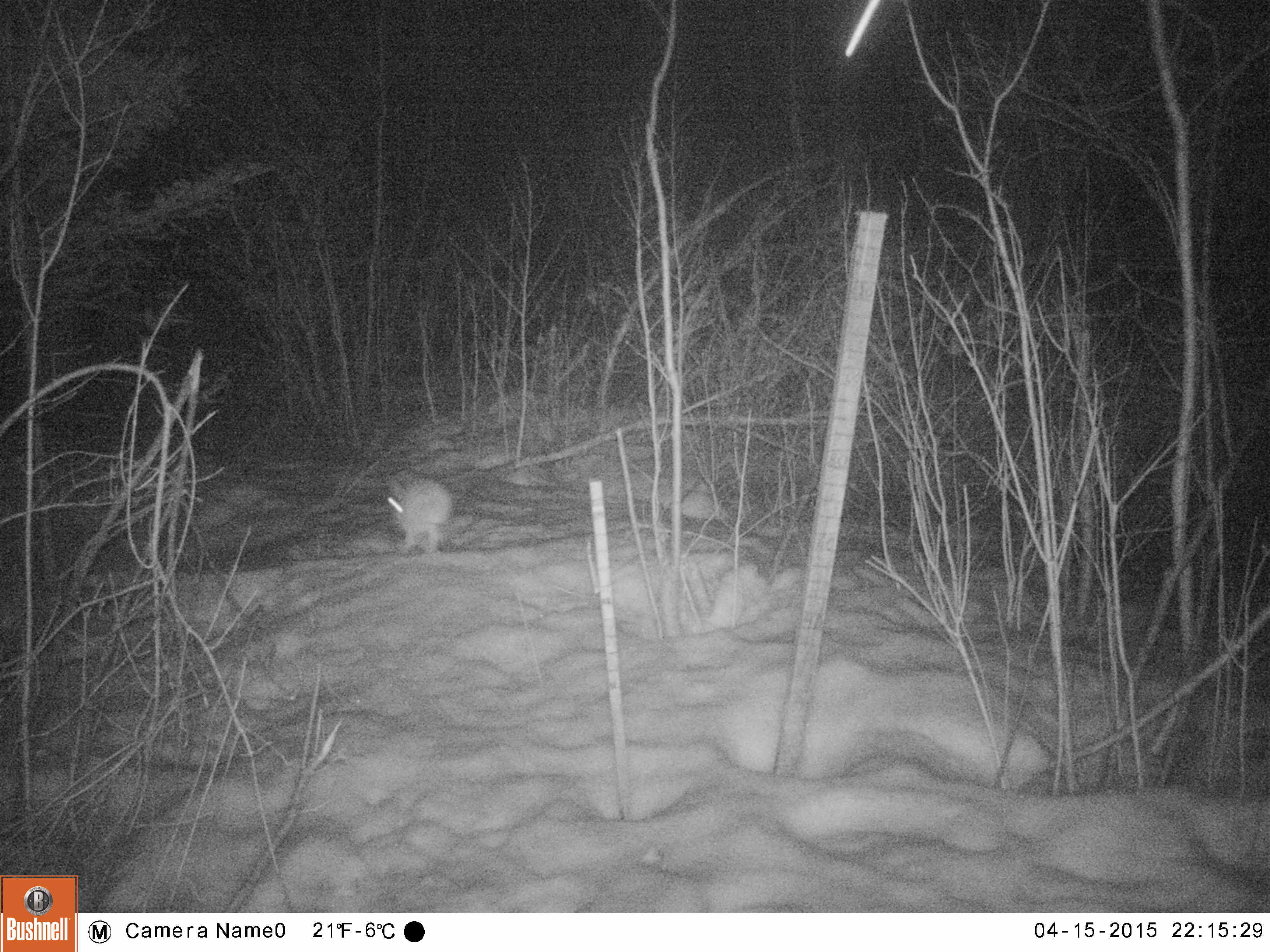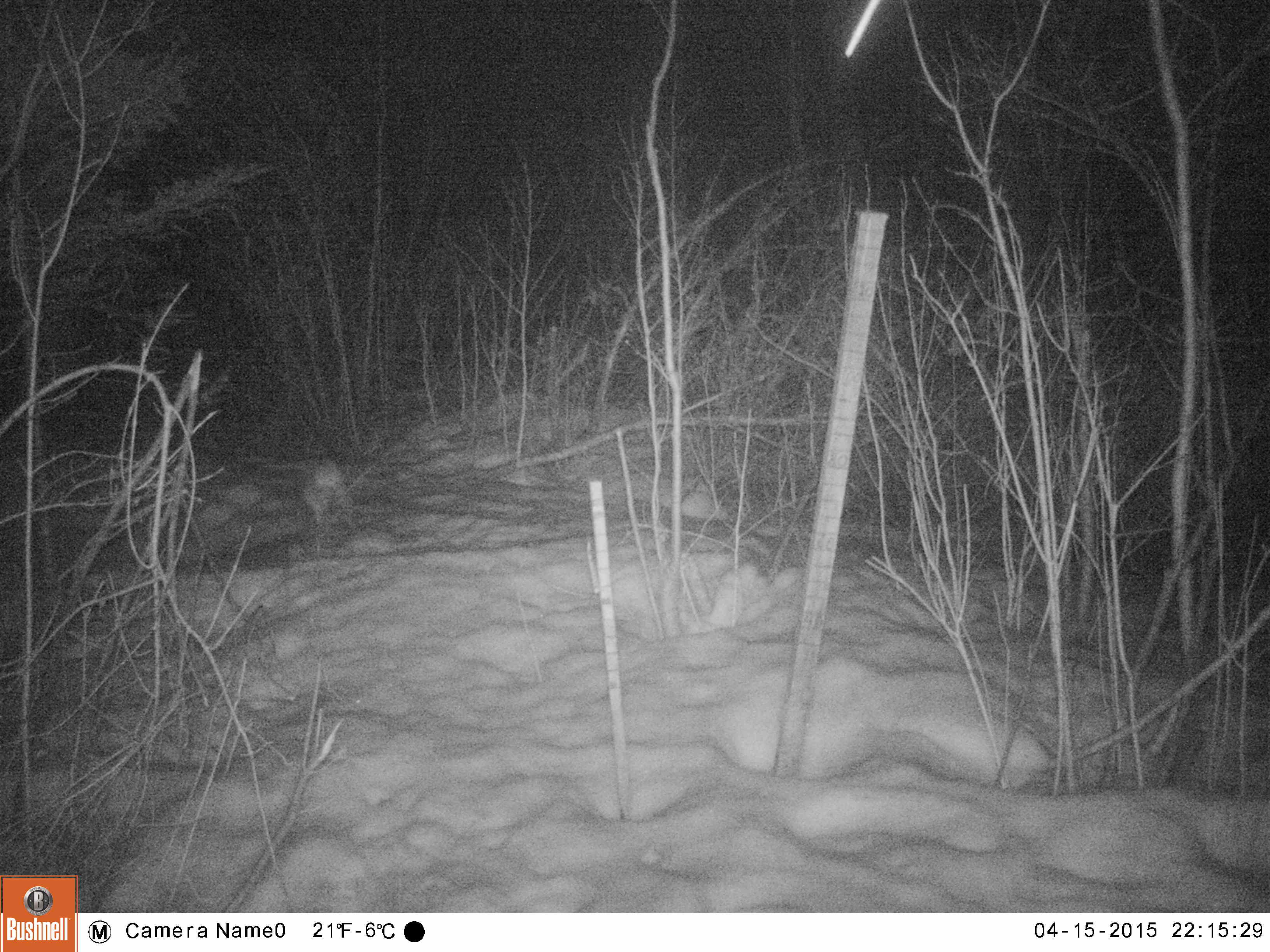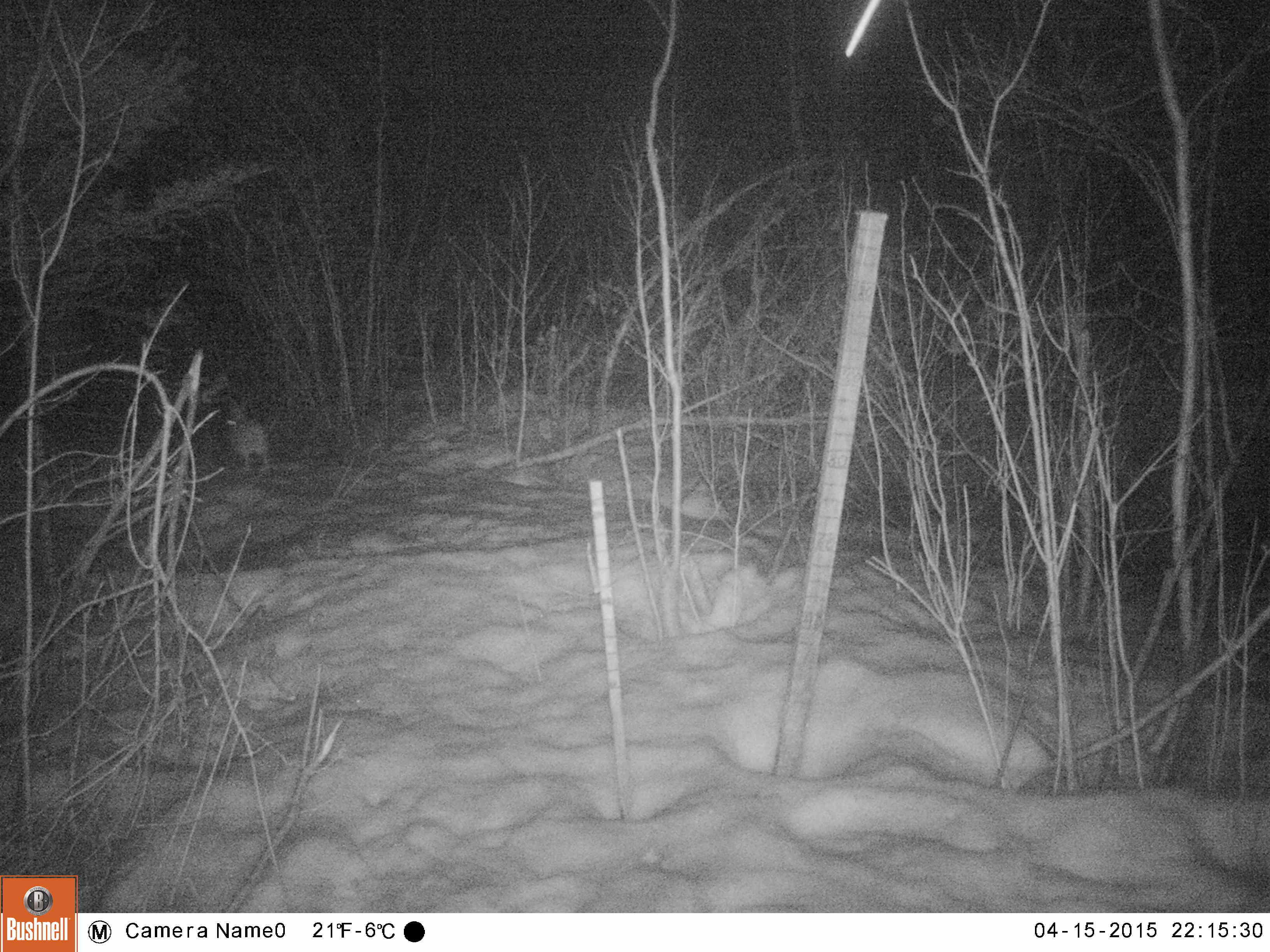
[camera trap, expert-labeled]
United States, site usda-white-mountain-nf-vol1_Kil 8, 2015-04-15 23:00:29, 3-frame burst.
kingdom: Animalia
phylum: Chordata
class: Mammalia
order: Lagomorpha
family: Leporidae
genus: Lepus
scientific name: Lepus americanus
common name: snowshoe hare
Snowshoe hare (Lepus americanus).